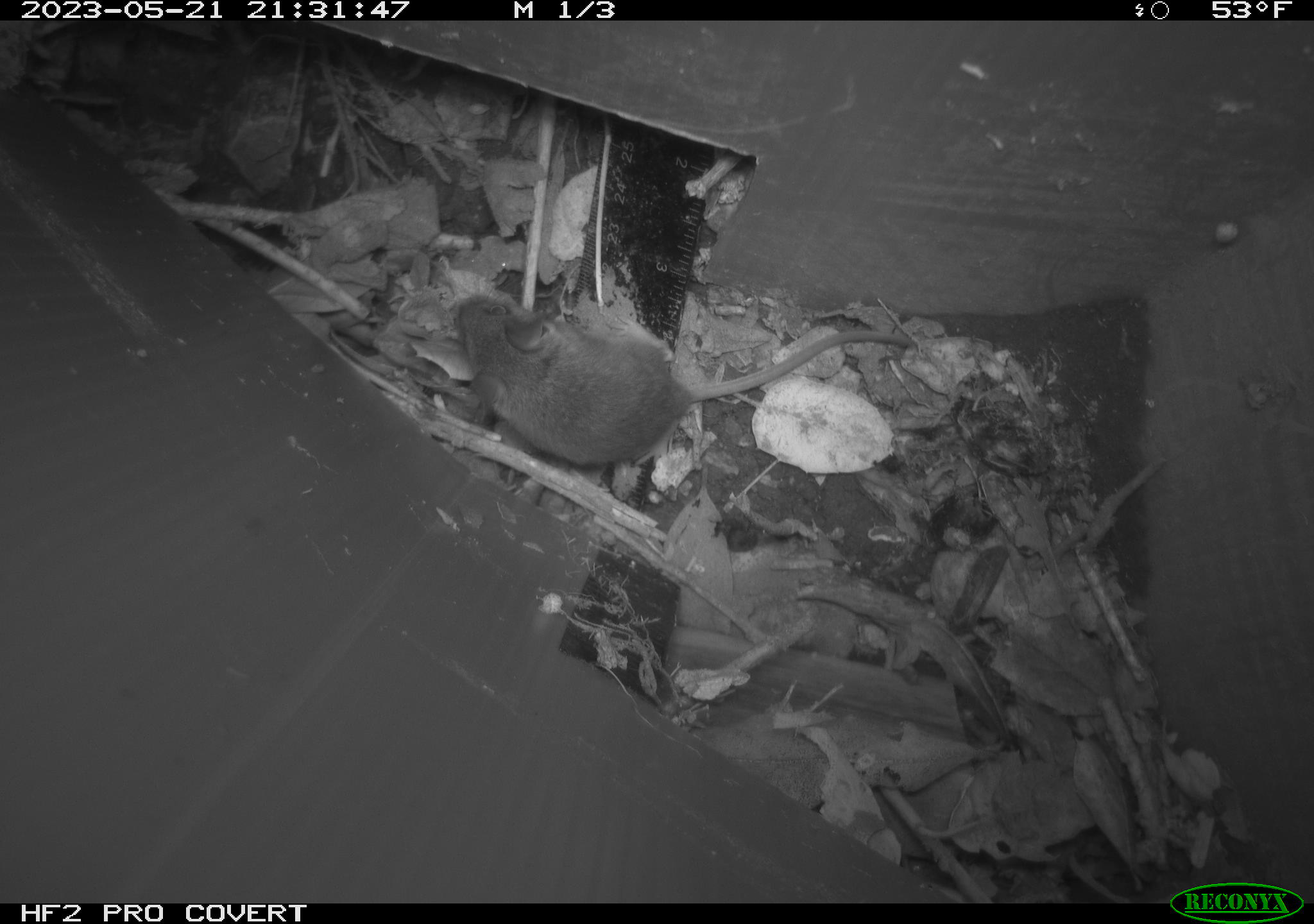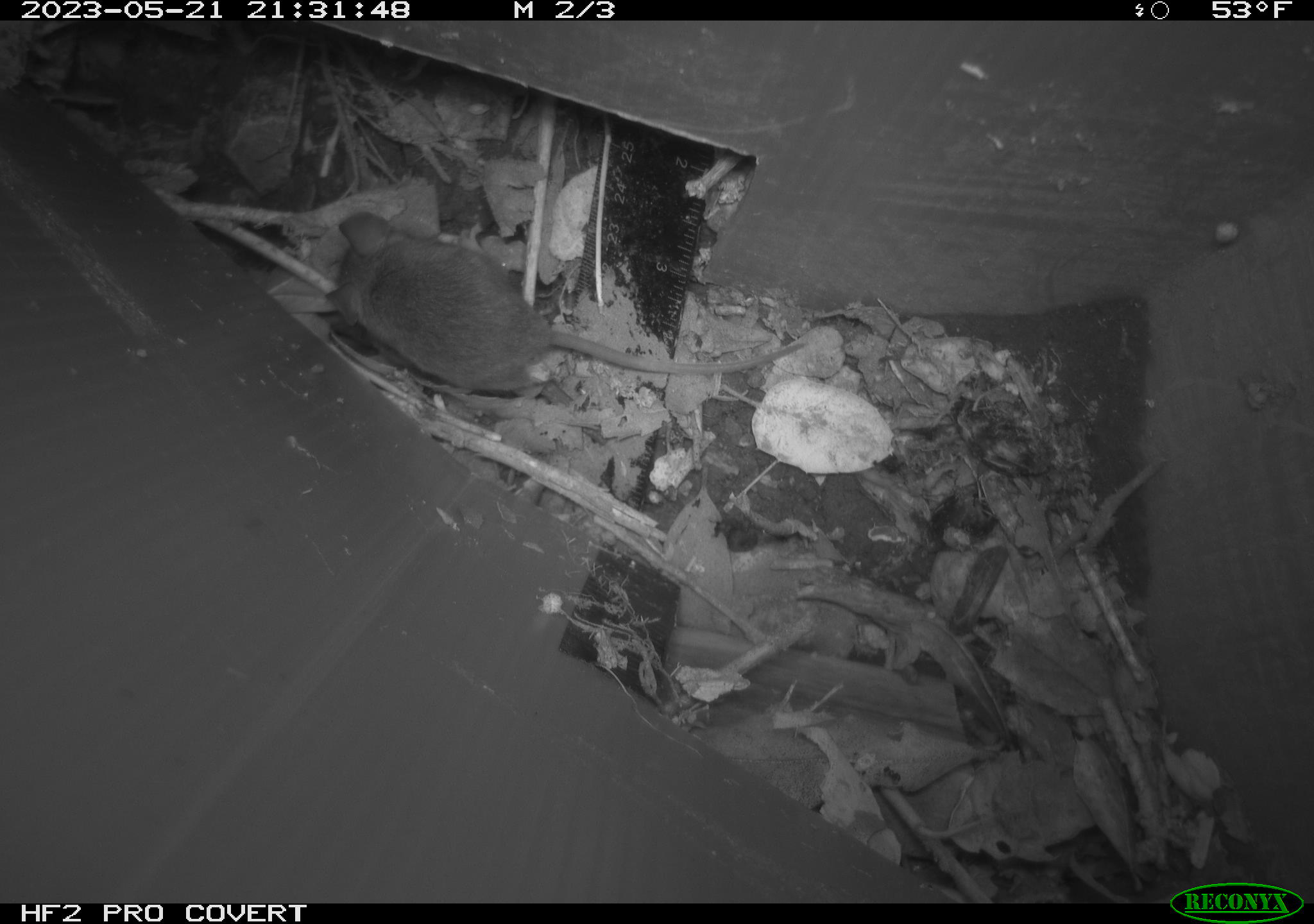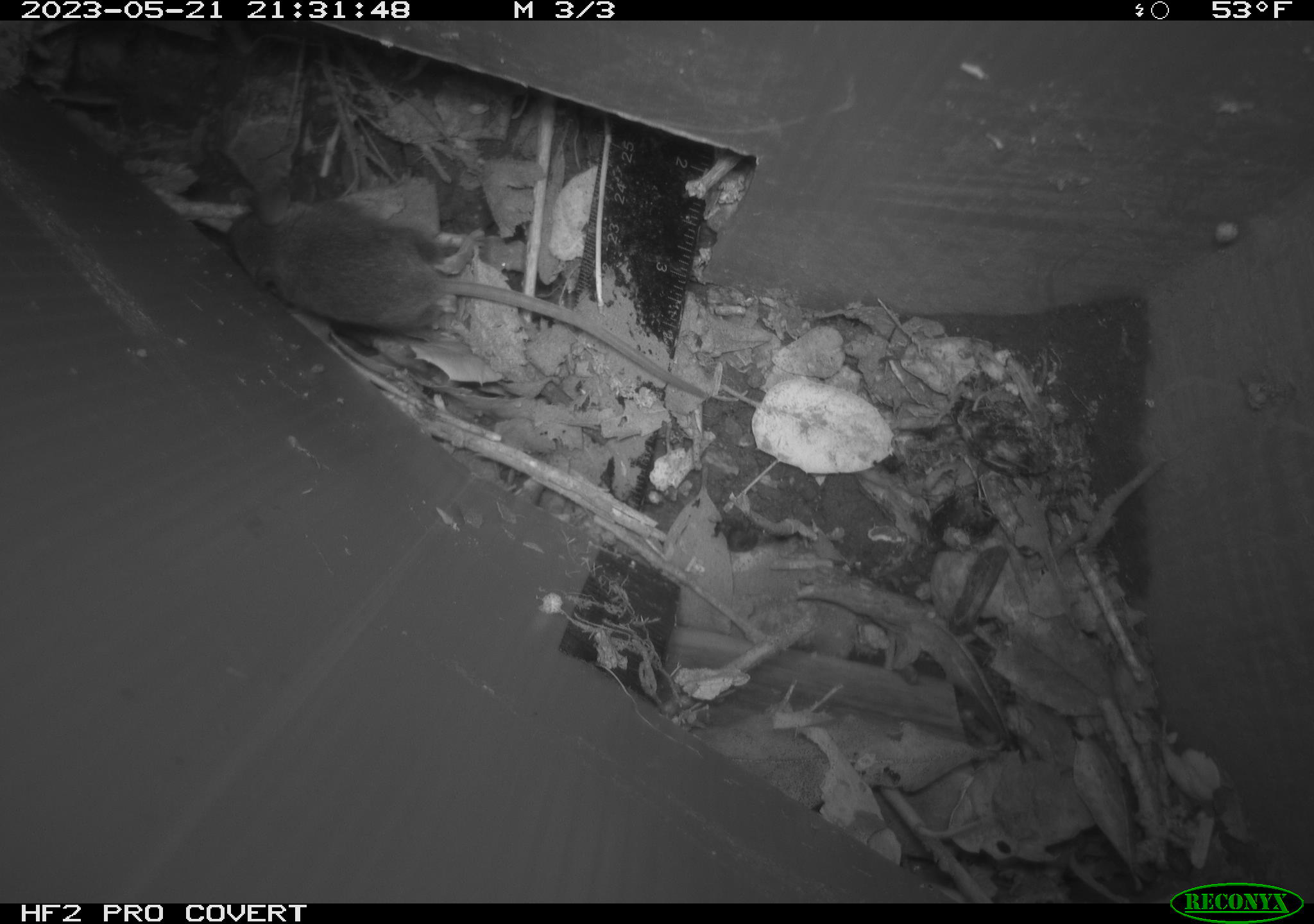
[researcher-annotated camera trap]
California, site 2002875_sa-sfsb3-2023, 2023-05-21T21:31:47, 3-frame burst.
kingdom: Animalia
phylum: Chordata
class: Mammalia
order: Rodentia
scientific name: Rodentia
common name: mouse species